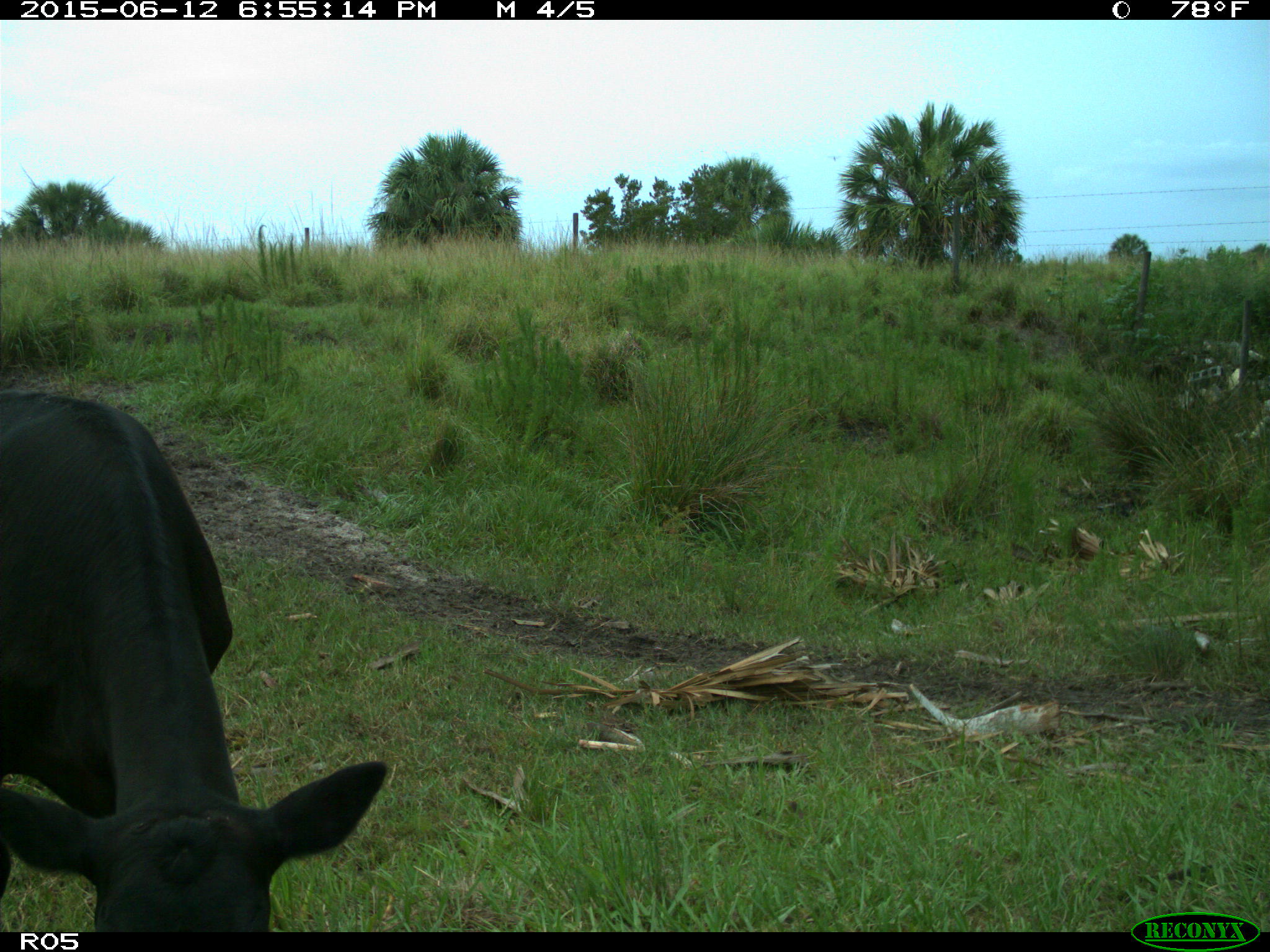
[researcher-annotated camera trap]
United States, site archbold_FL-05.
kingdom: Animalia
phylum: Chordata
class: Mammalia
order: Artiodactyla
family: Bovidae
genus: Bos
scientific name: Bos taurus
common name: domestic cow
Bos taurus (domestic cow).